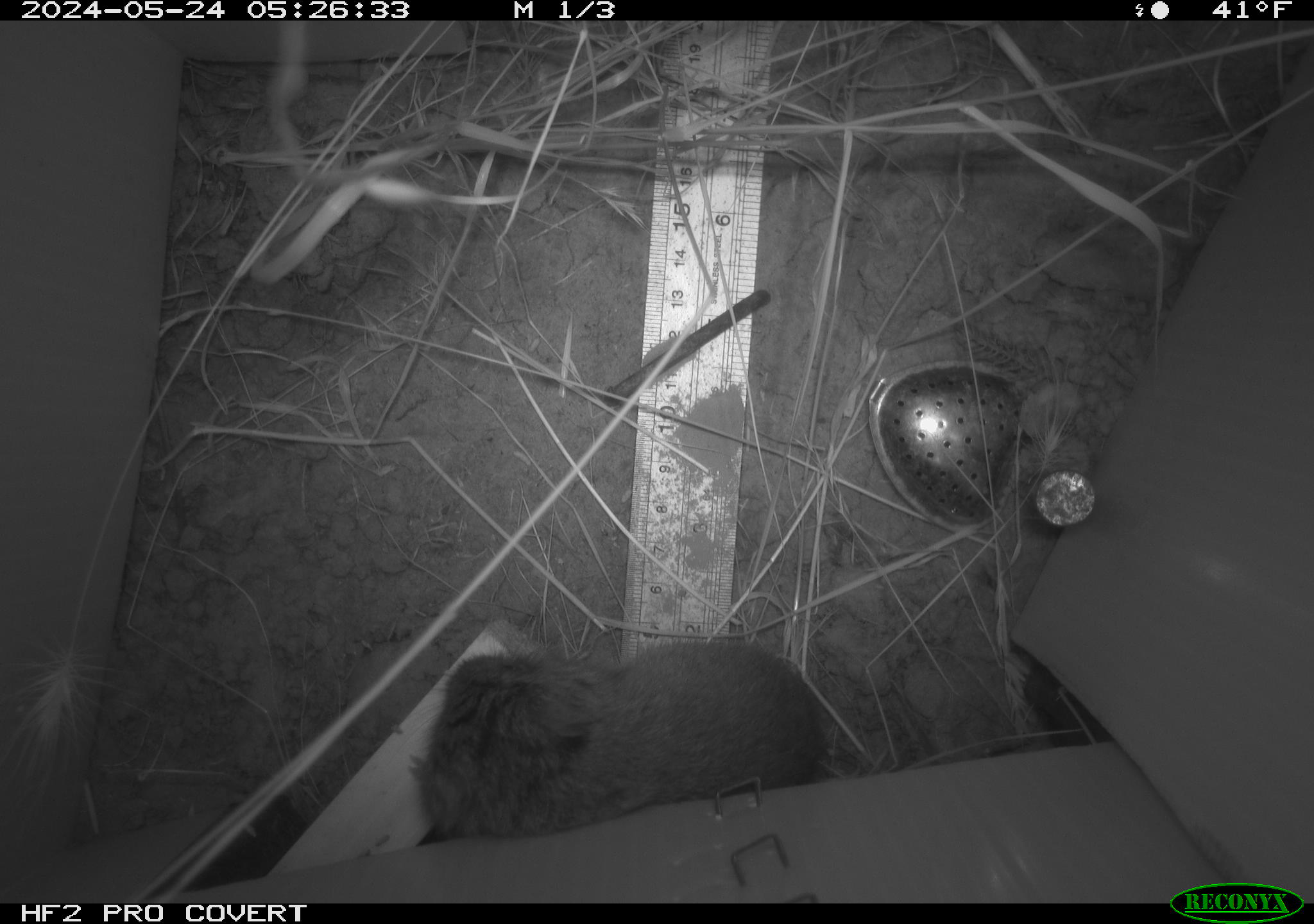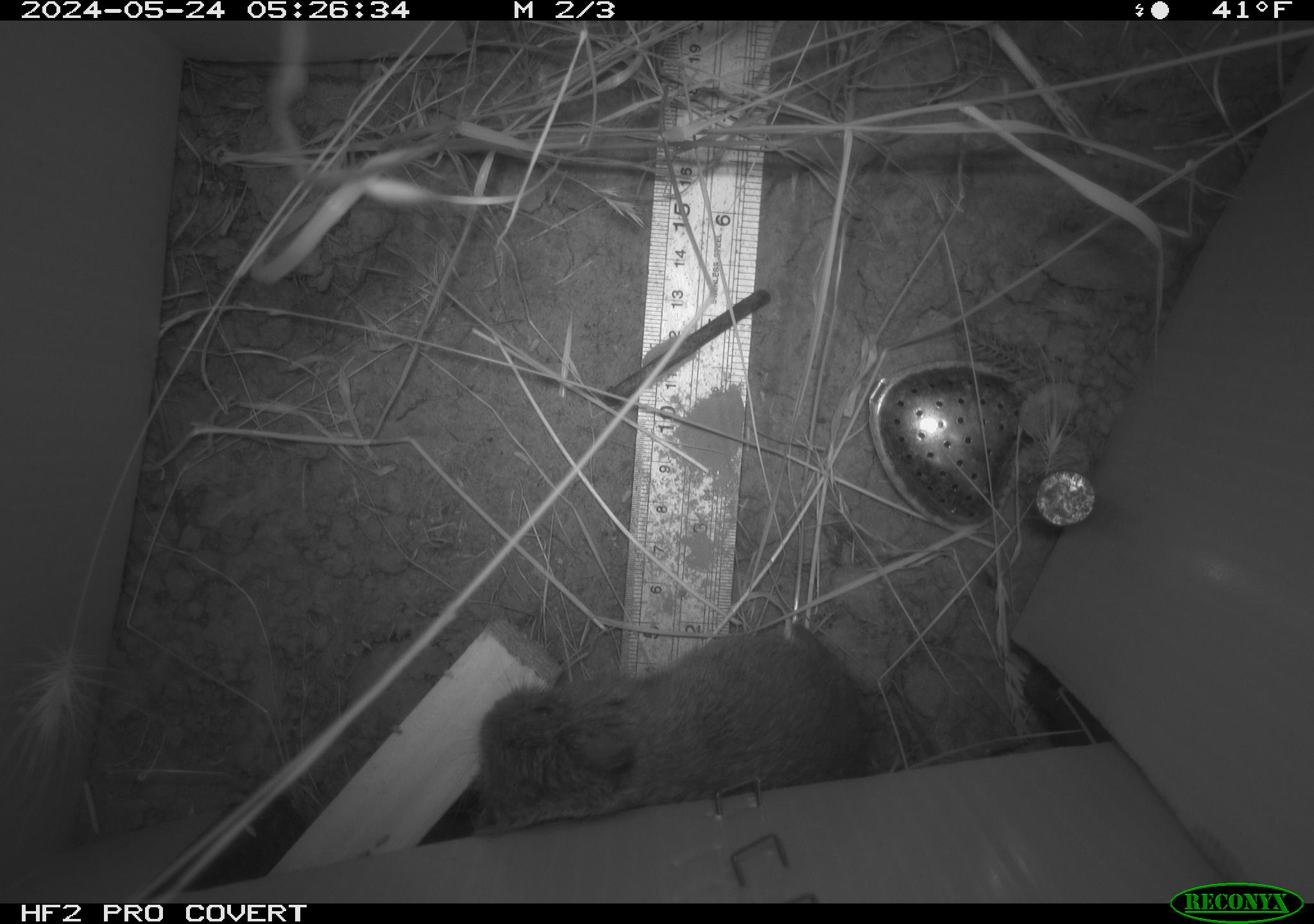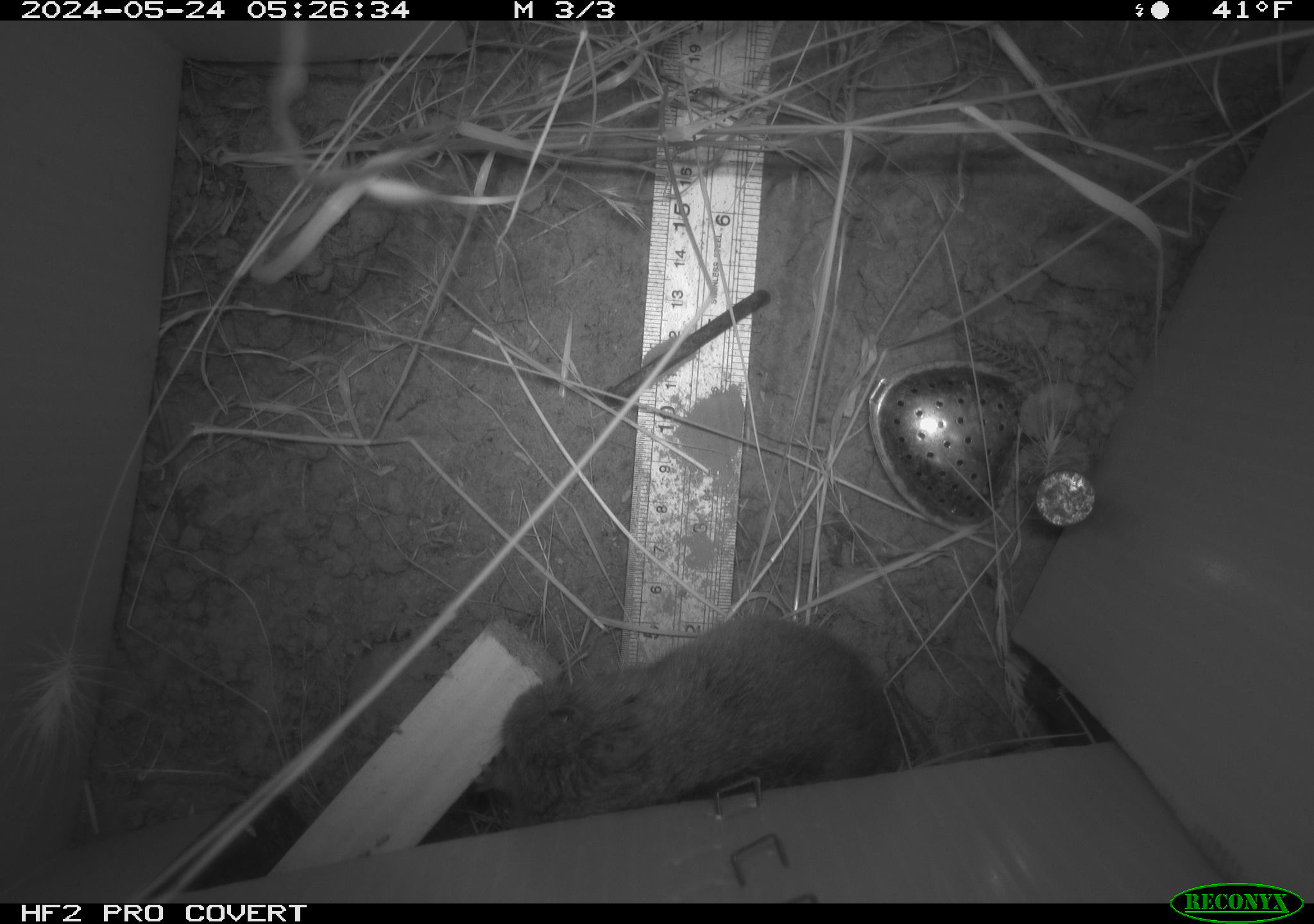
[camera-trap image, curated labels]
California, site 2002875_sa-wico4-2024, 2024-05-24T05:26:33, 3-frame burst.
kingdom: Animalia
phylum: Chordata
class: Mammalia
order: Rodentia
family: Cricetidae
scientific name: Arvicolinae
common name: voles, lemmings, and muskrats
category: arvicolinae subfamily